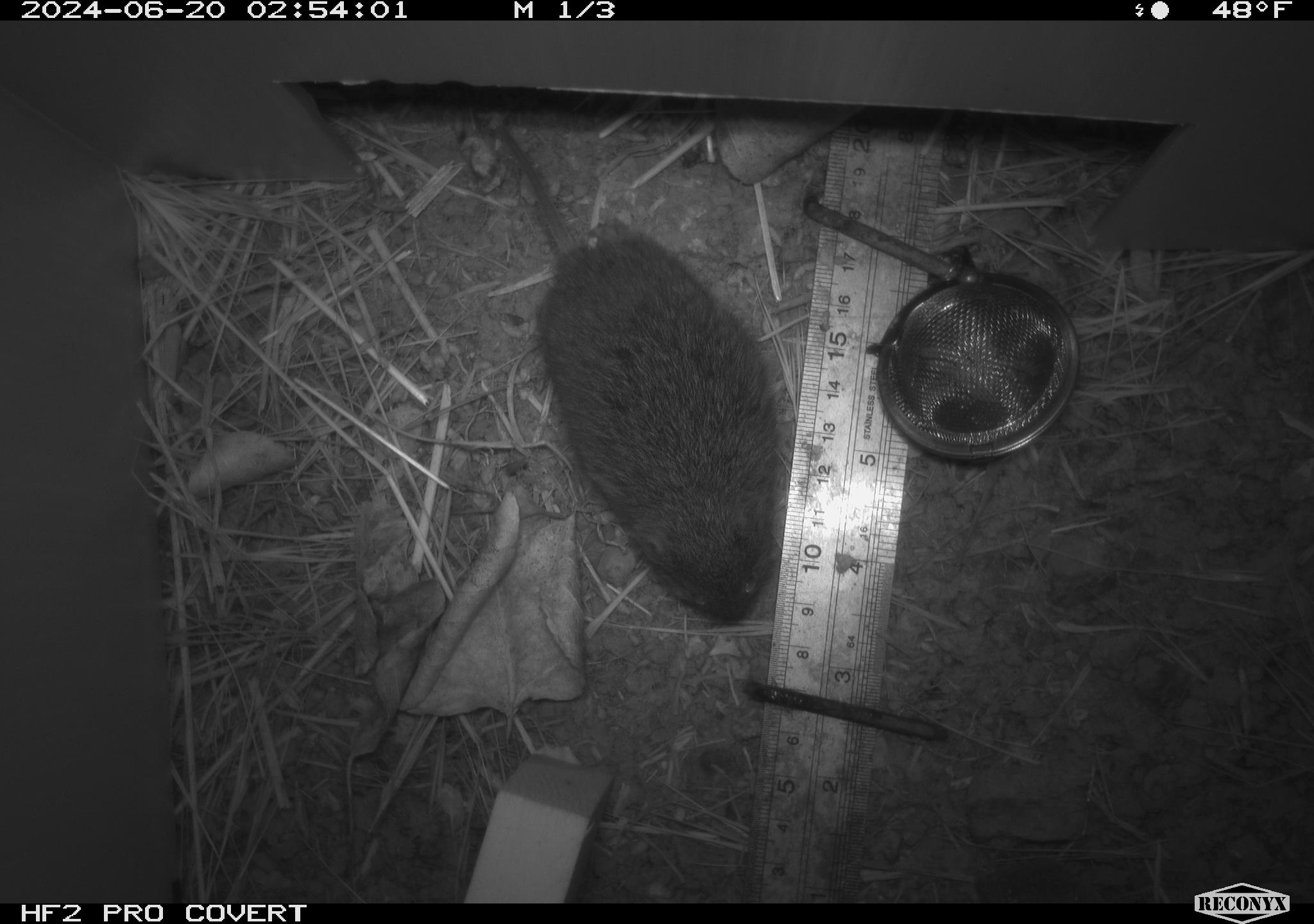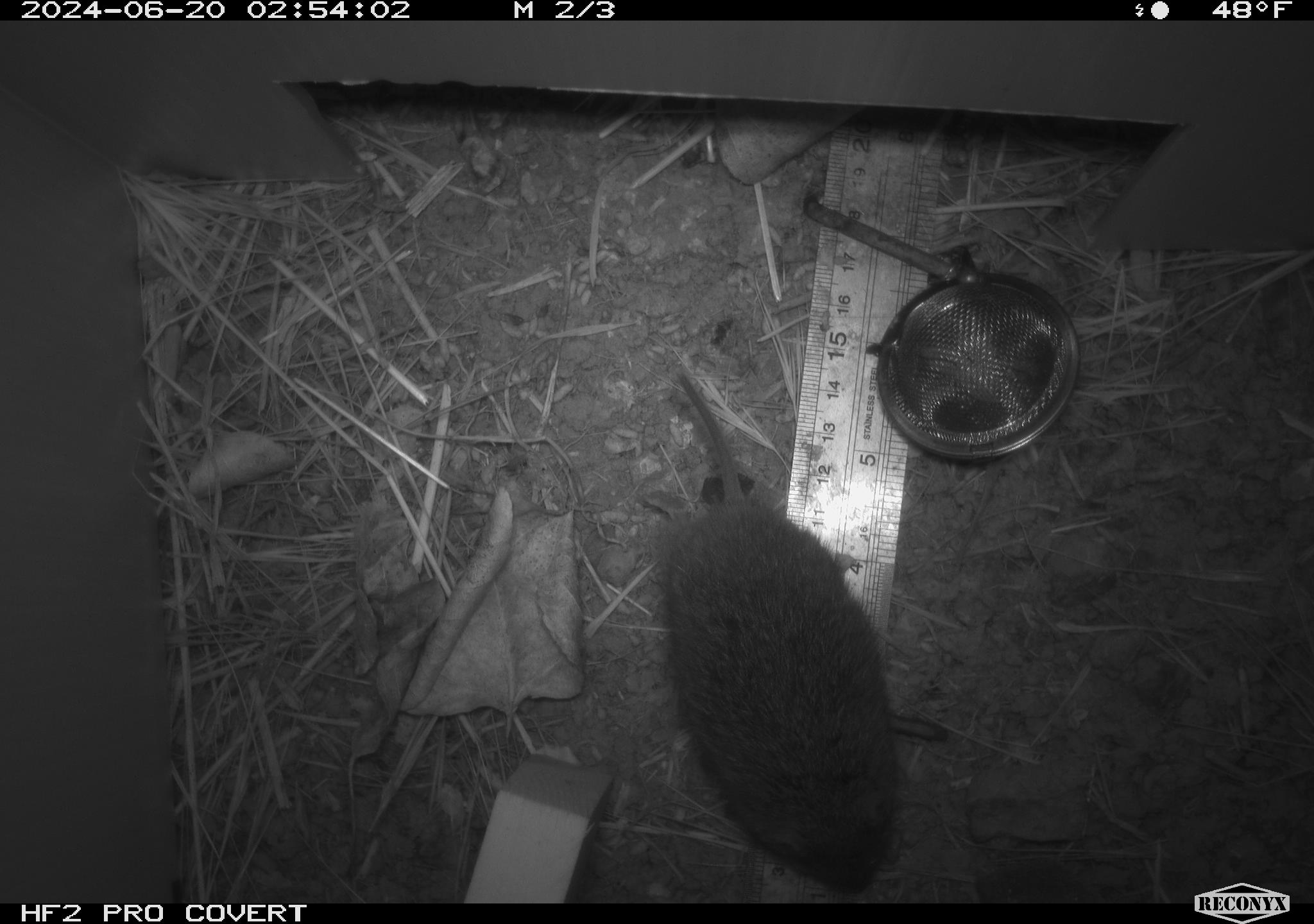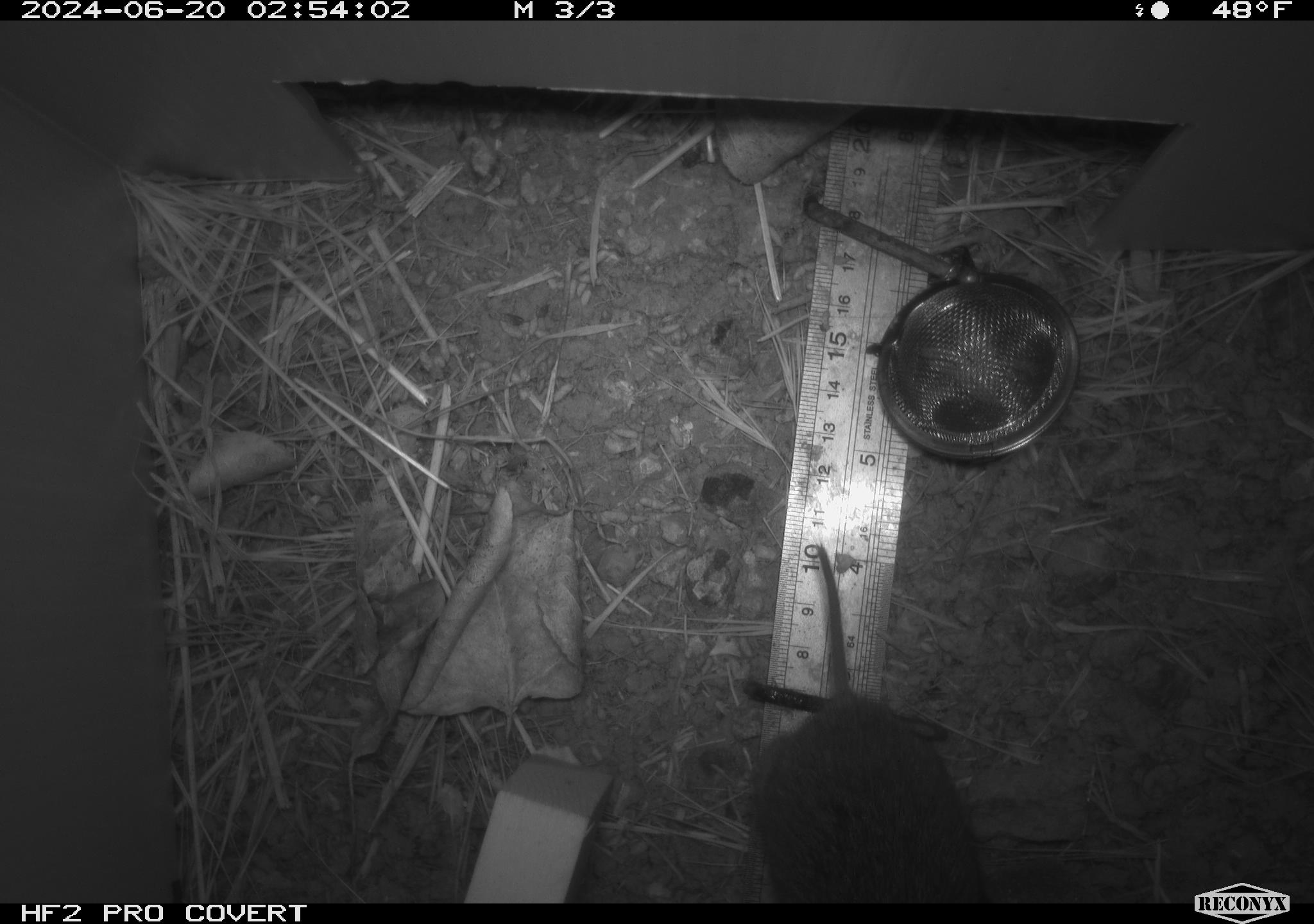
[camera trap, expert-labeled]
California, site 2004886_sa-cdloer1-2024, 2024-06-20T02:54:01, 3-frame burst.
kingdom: Animalia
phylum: Chordata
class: Mammalia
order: Rodentia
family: Cricetidae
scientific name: Arvicolinae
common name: voles, lemmings, and muskrats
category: arvicolinae subfamily